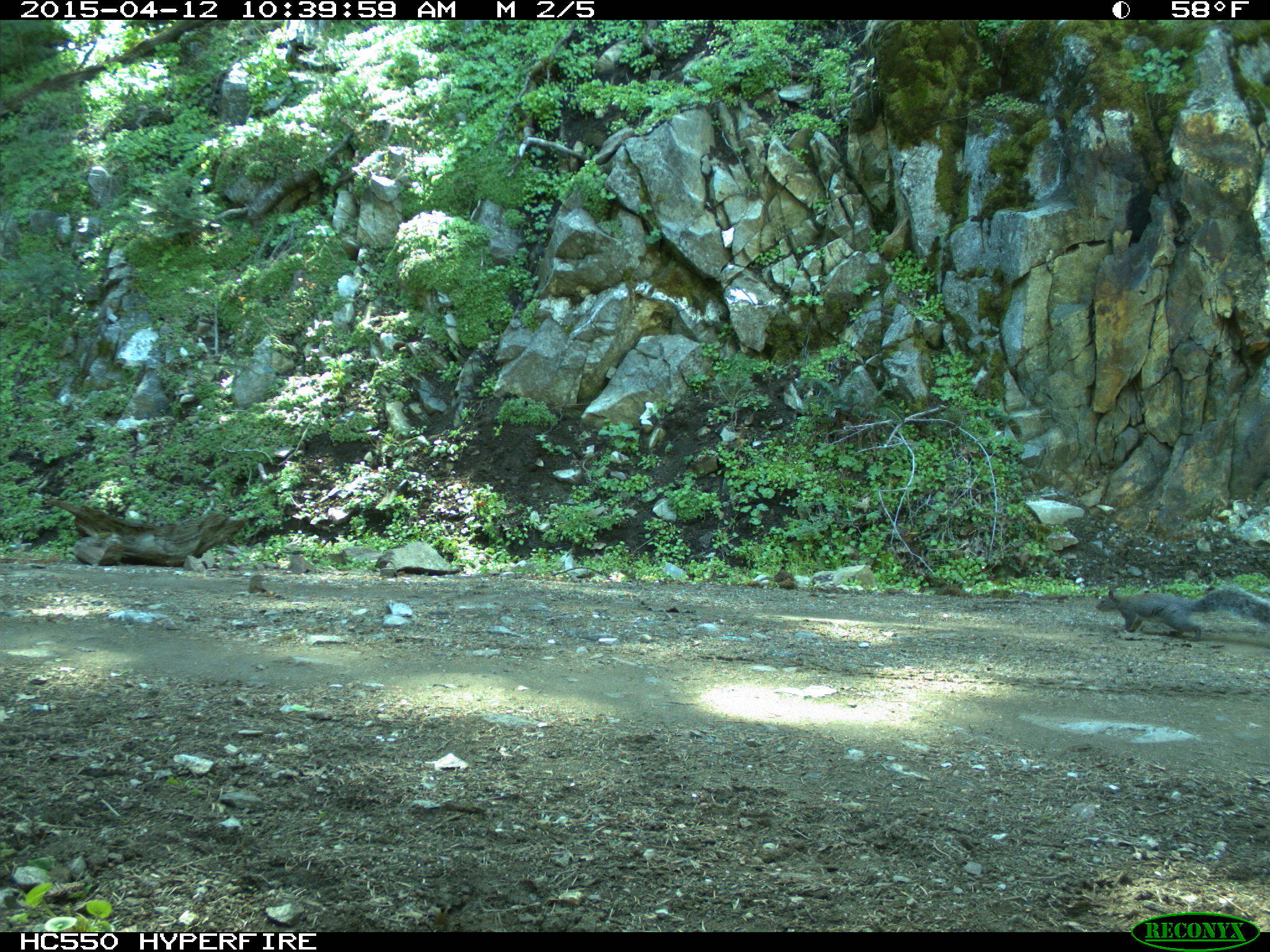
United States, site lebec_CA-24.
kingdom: Animalia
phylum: Chordata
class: Mammalia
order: Rodentia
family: Sciuridae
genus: Sciurus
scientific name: Sciurus carolinensis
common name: eastern gray squirrel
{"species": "Sciurus carolinensis (eastern gray squirrel)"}